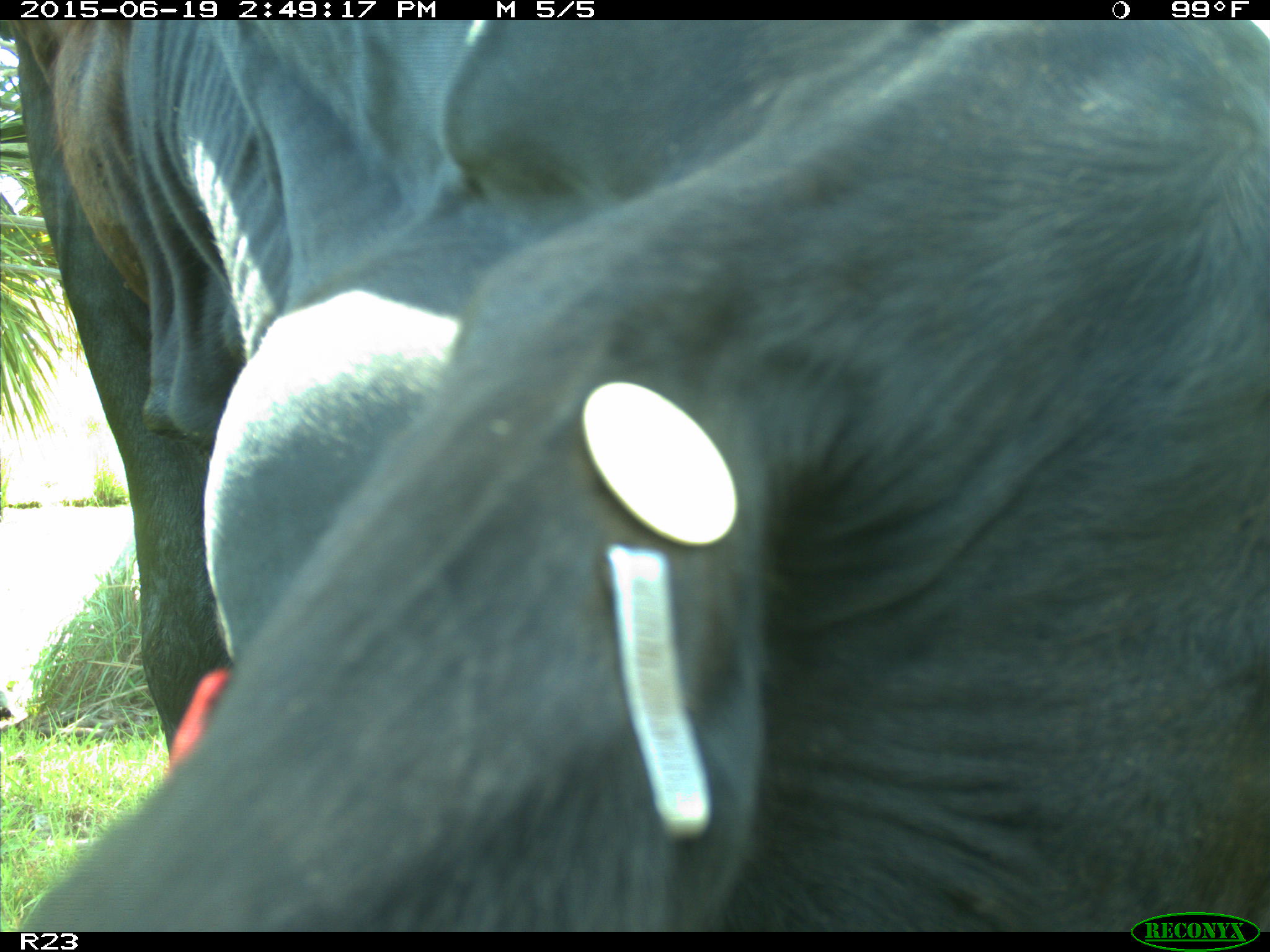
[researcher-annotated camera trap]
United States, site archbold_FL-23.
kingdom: Animalia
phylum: Chordata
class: Mammalia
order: Artiodactyla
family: Bovidae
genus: Bos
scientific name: Bos taurus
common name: domestic cow